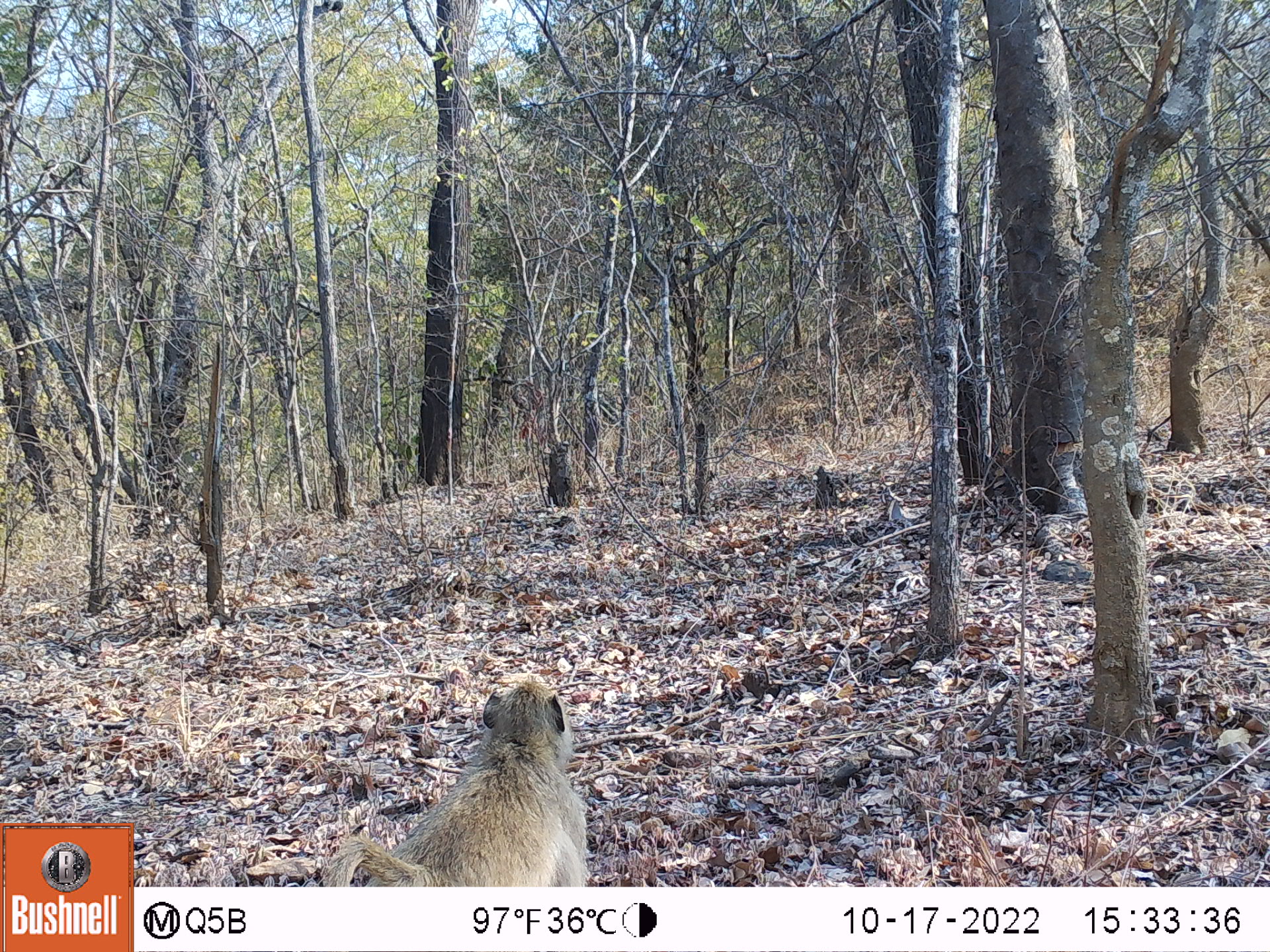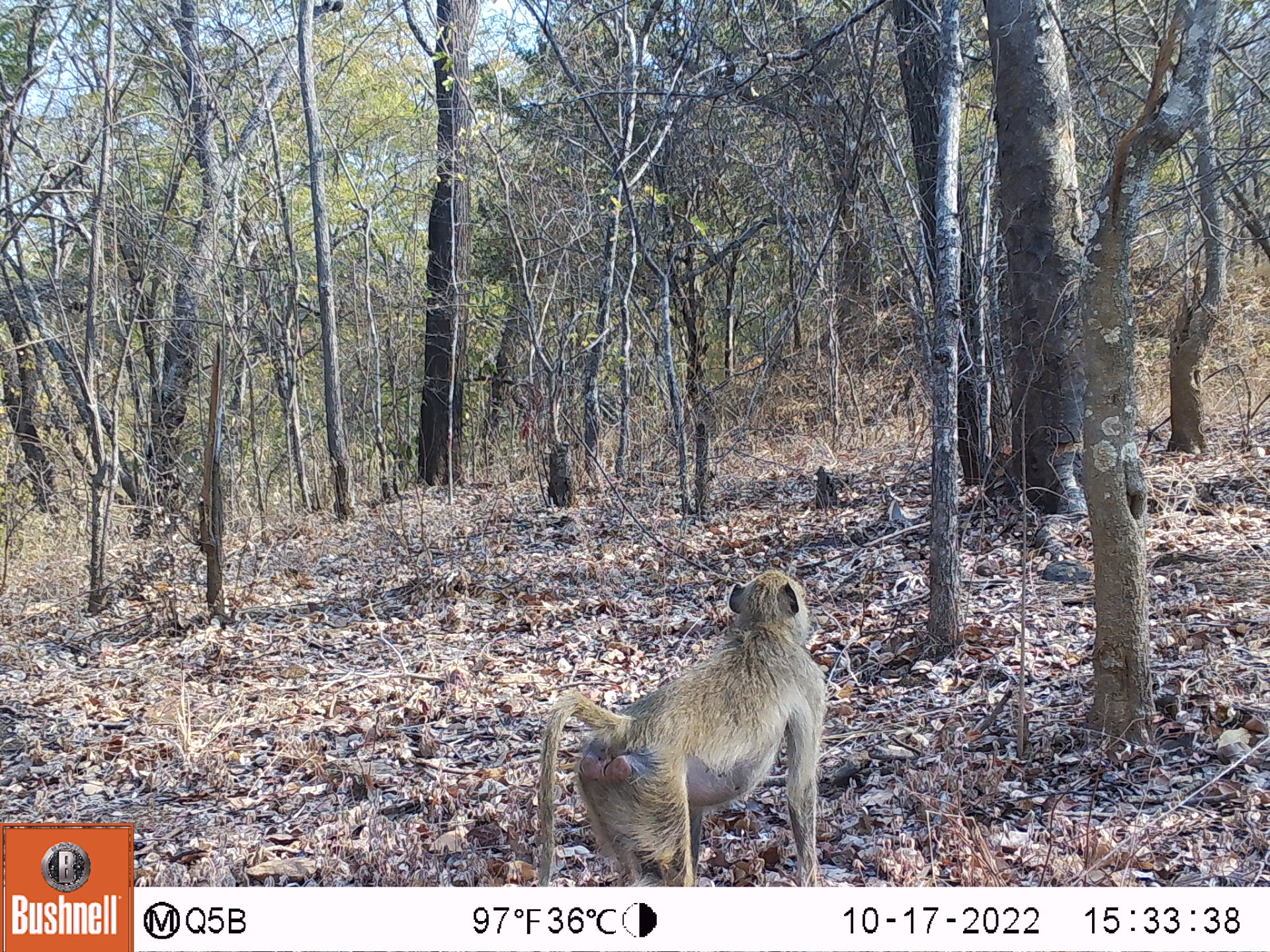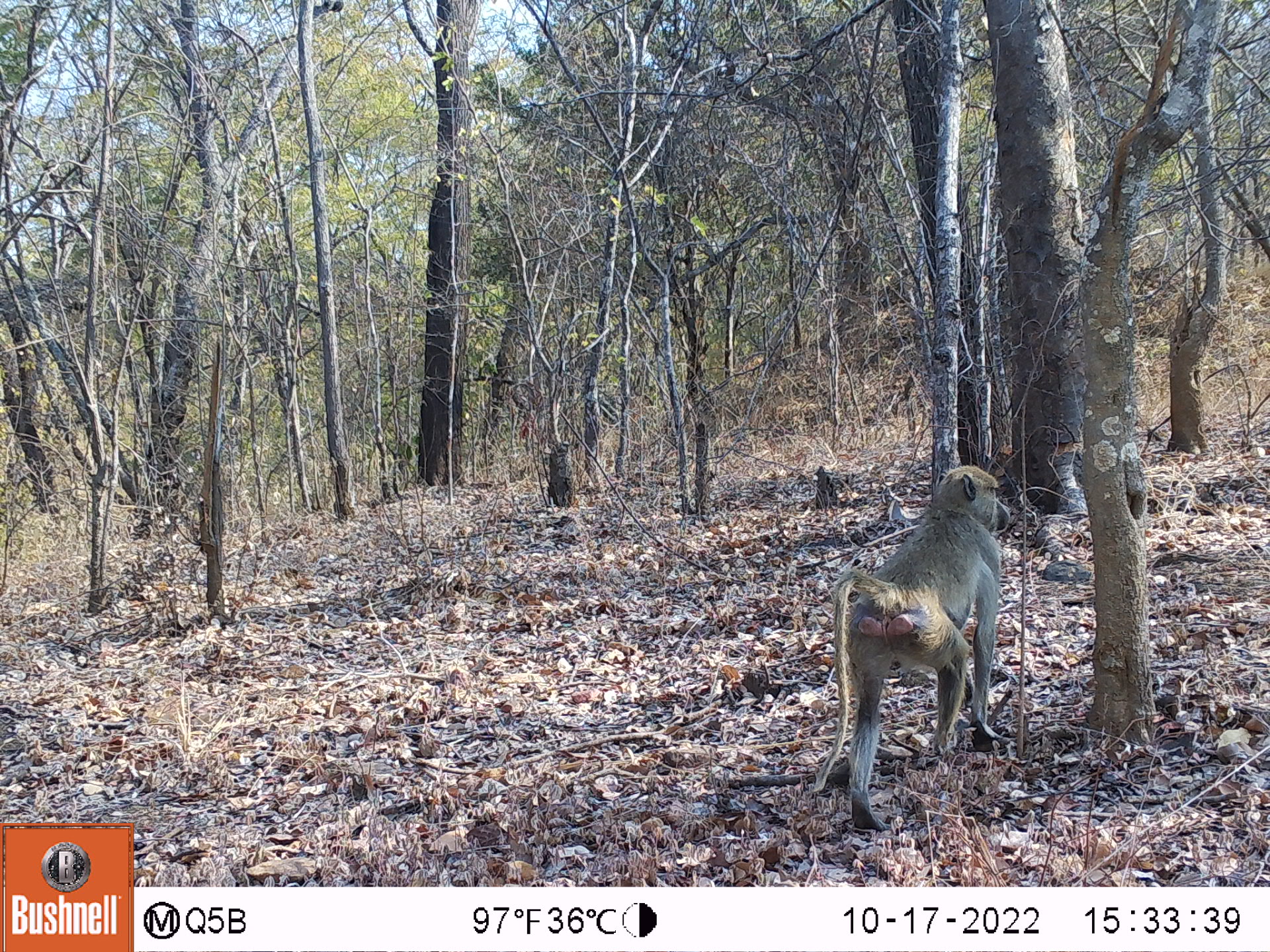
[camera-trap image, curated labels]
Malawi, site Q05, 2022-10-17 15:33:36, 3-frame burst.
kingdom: Animalia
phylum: Chordata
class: Mammalia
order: Primates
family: Cercopithecidae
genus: Papio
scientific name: Papio cynocephalus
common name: yellow baboon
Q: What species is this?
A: Yellow baboon (Papio cynocephalus).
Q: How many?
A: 1.